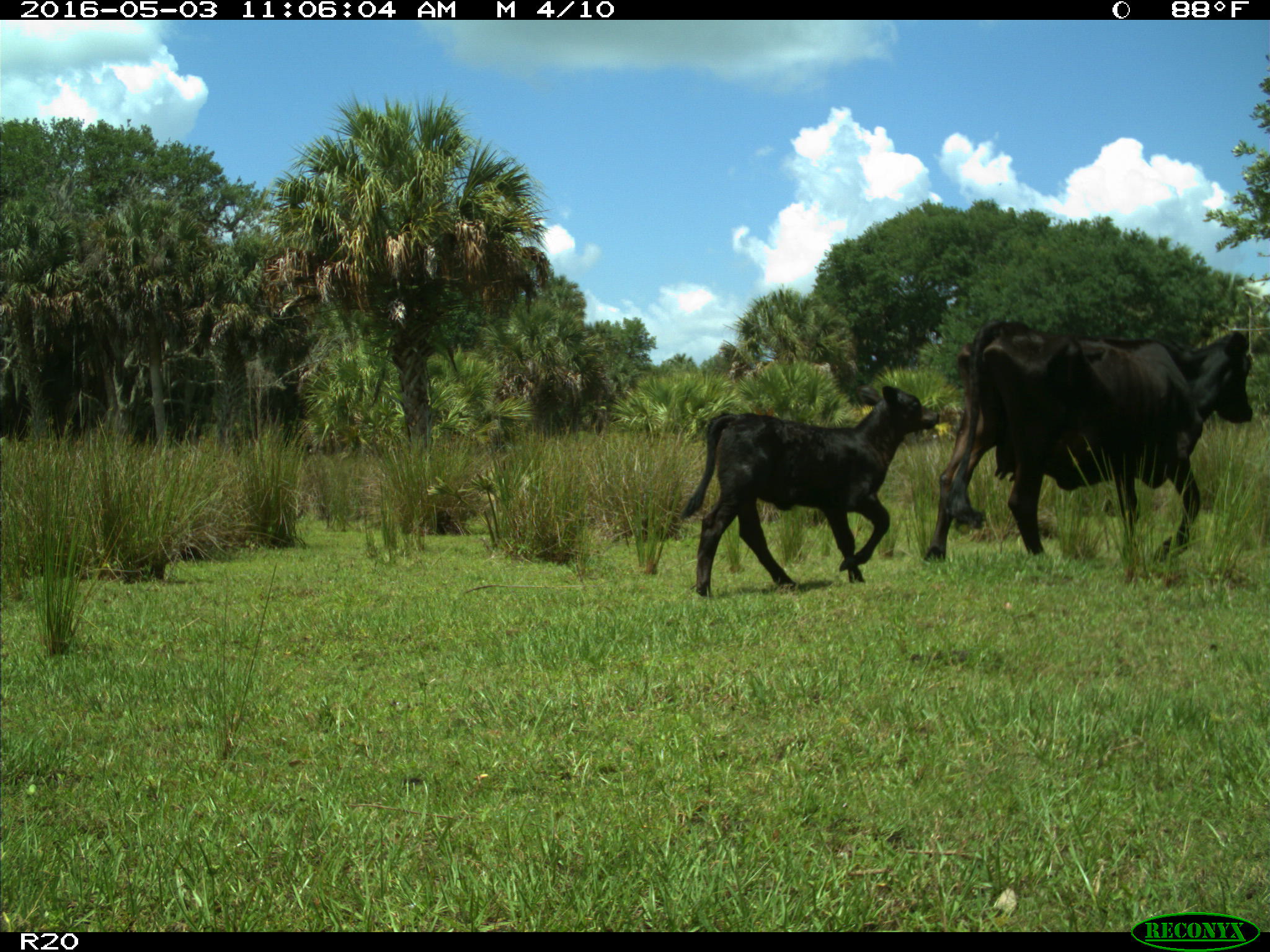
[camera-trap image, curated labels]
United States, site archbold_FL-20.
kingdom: Animalia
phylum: Chordata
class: Mammalia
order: Artiodactyla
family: Bovidae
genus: Bos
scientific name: Bos taurus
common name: domestic cow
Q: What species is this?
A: Bos taurus (domestic cow).